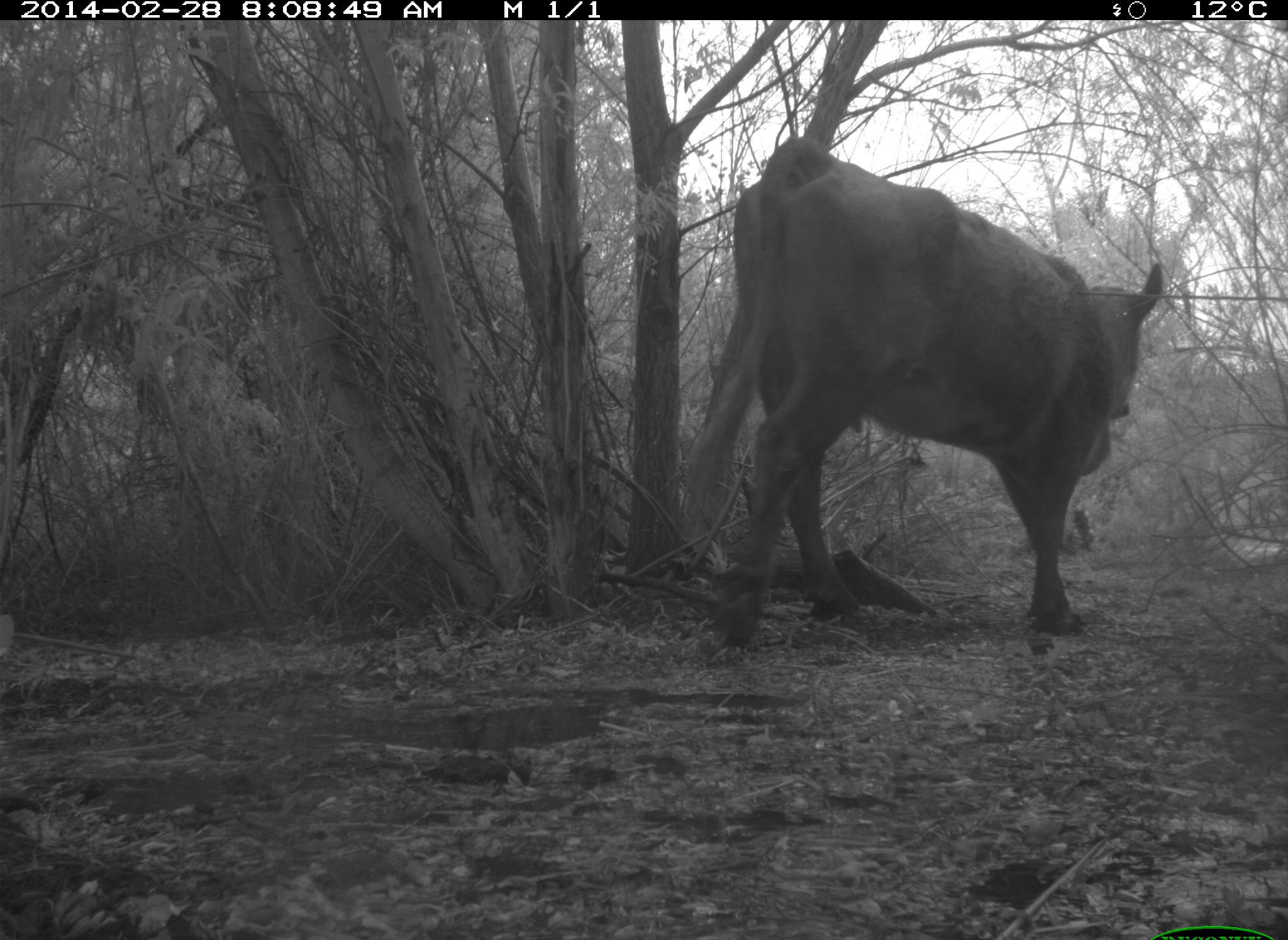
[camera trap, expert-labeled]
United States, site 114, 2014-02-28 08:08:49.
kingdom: Animalia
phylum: Chordata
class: Mammalia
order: Artiodactyla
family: Bovidae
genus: Bos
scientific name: Bos taurus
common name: cow